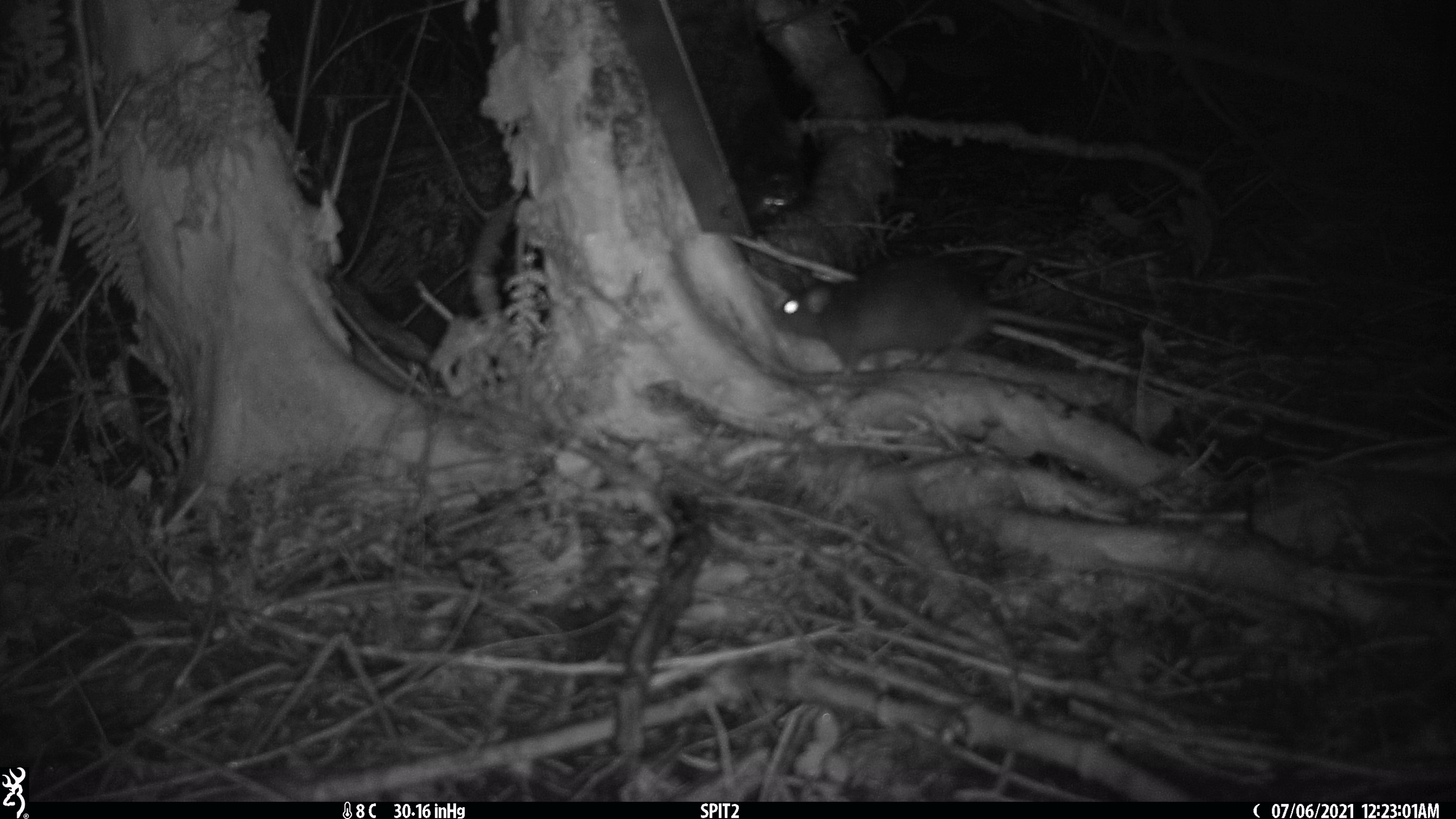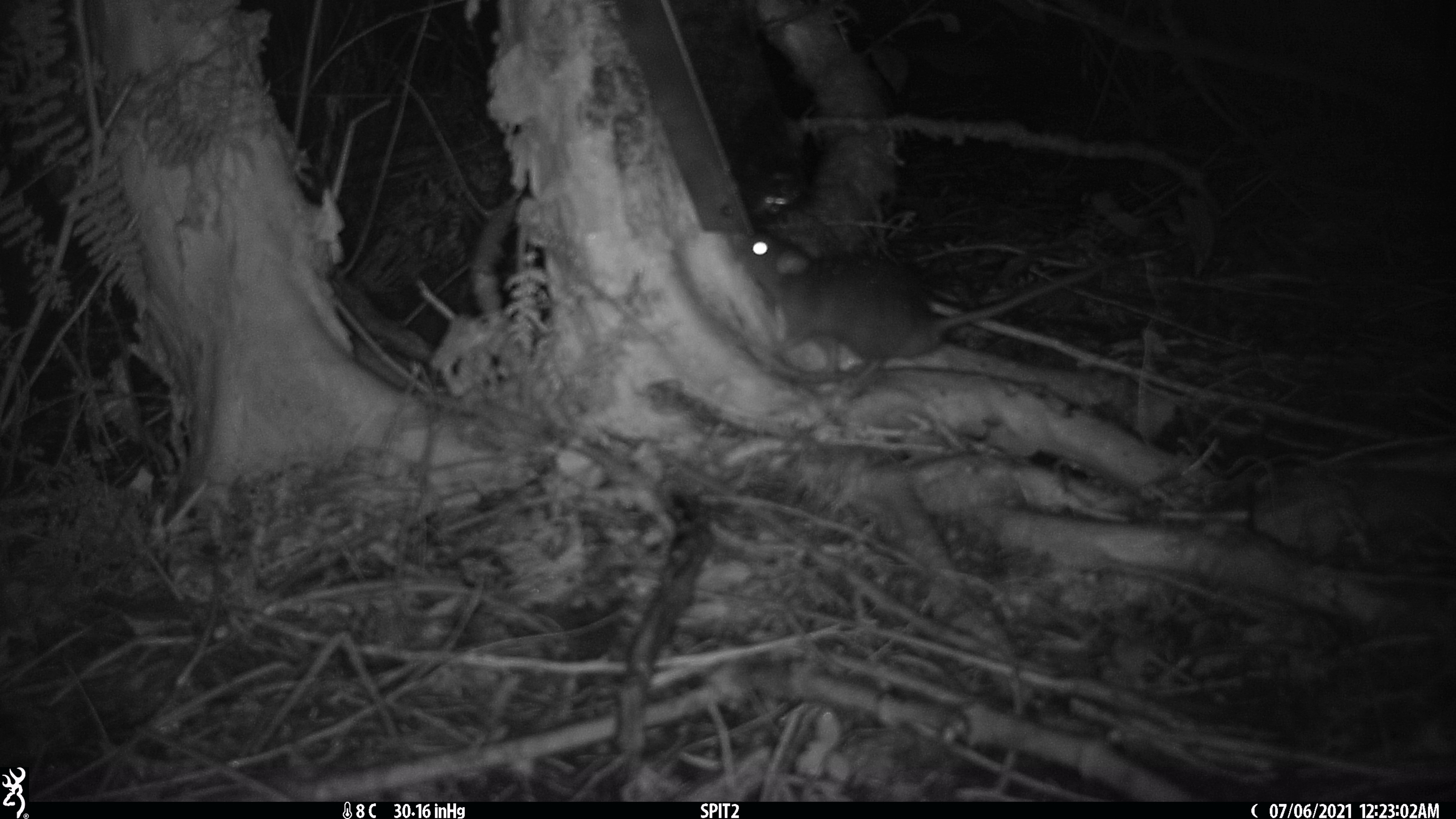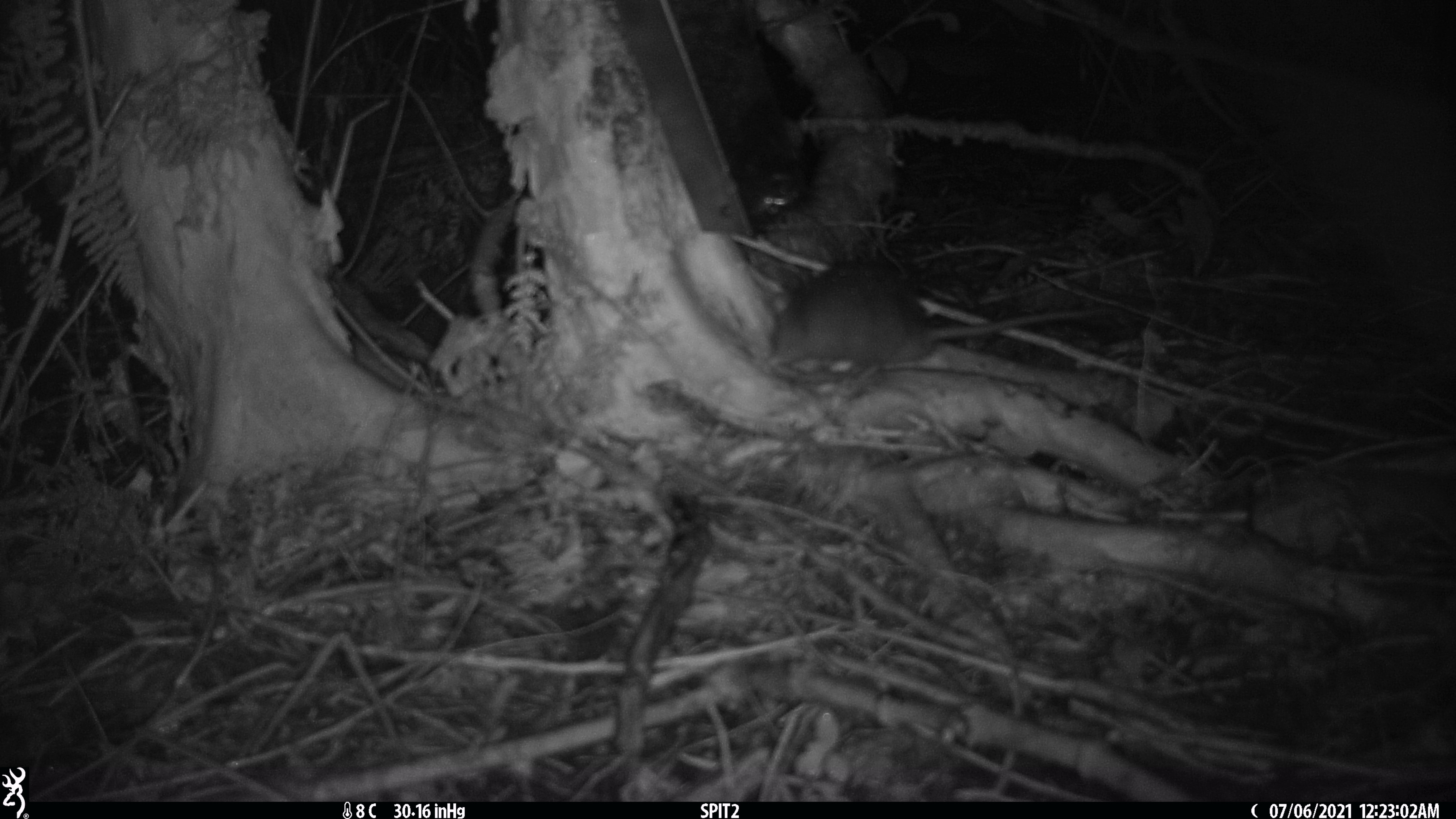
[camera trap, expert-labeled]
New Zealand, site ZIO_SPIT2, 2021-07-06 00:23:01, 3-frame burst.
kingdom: Animalia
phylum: Chordata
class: Mammalia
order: Rodentia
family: Muridae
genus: Rattus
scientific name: Rattus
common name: rat